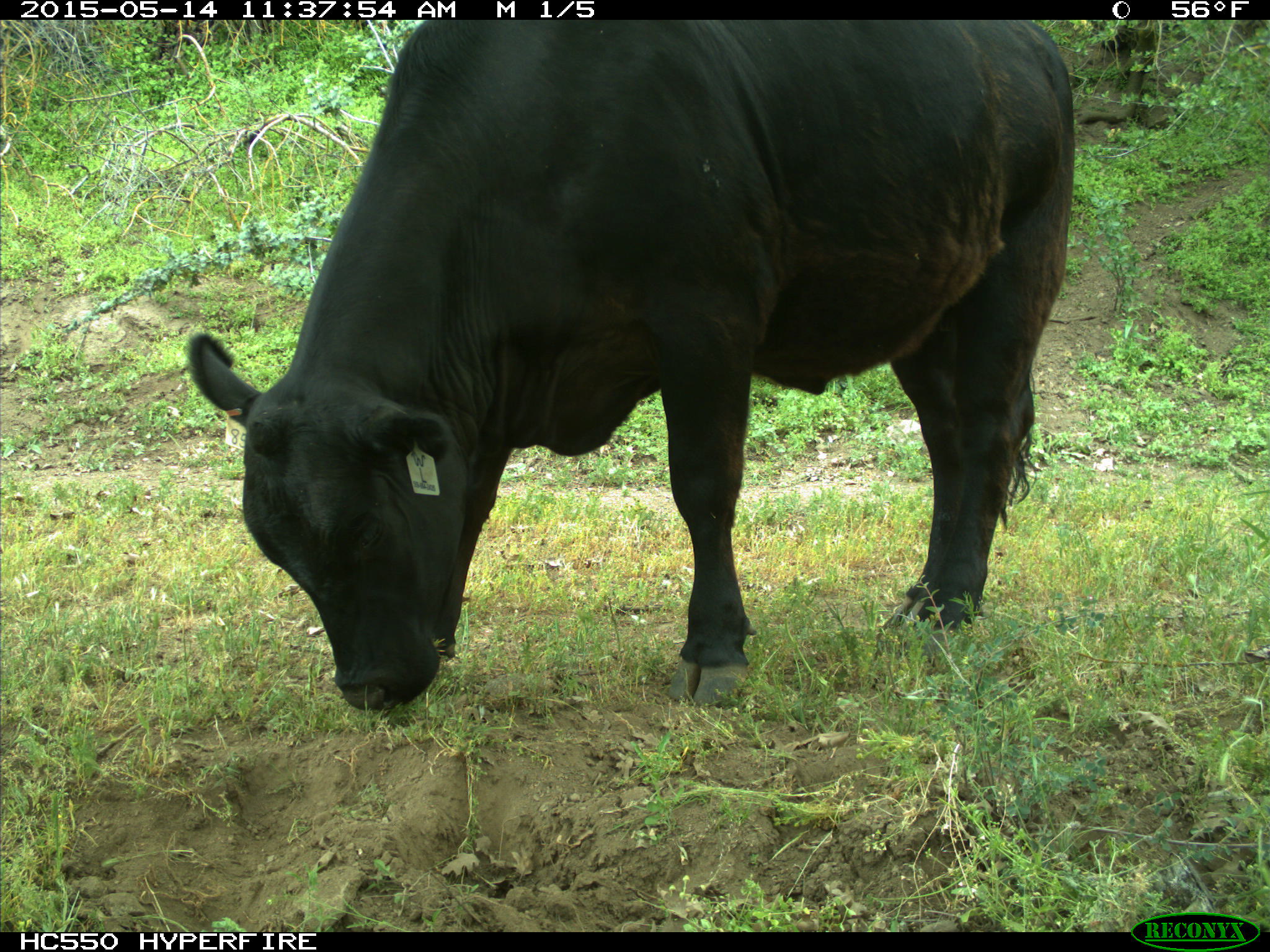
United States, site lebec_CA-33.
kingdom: Animalia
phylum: Chordata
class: Mammalia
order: Artiodactyla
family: Bovidae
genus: Bos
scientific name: Bos taurus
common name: domestic cow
Bos taurus (domestic cow).